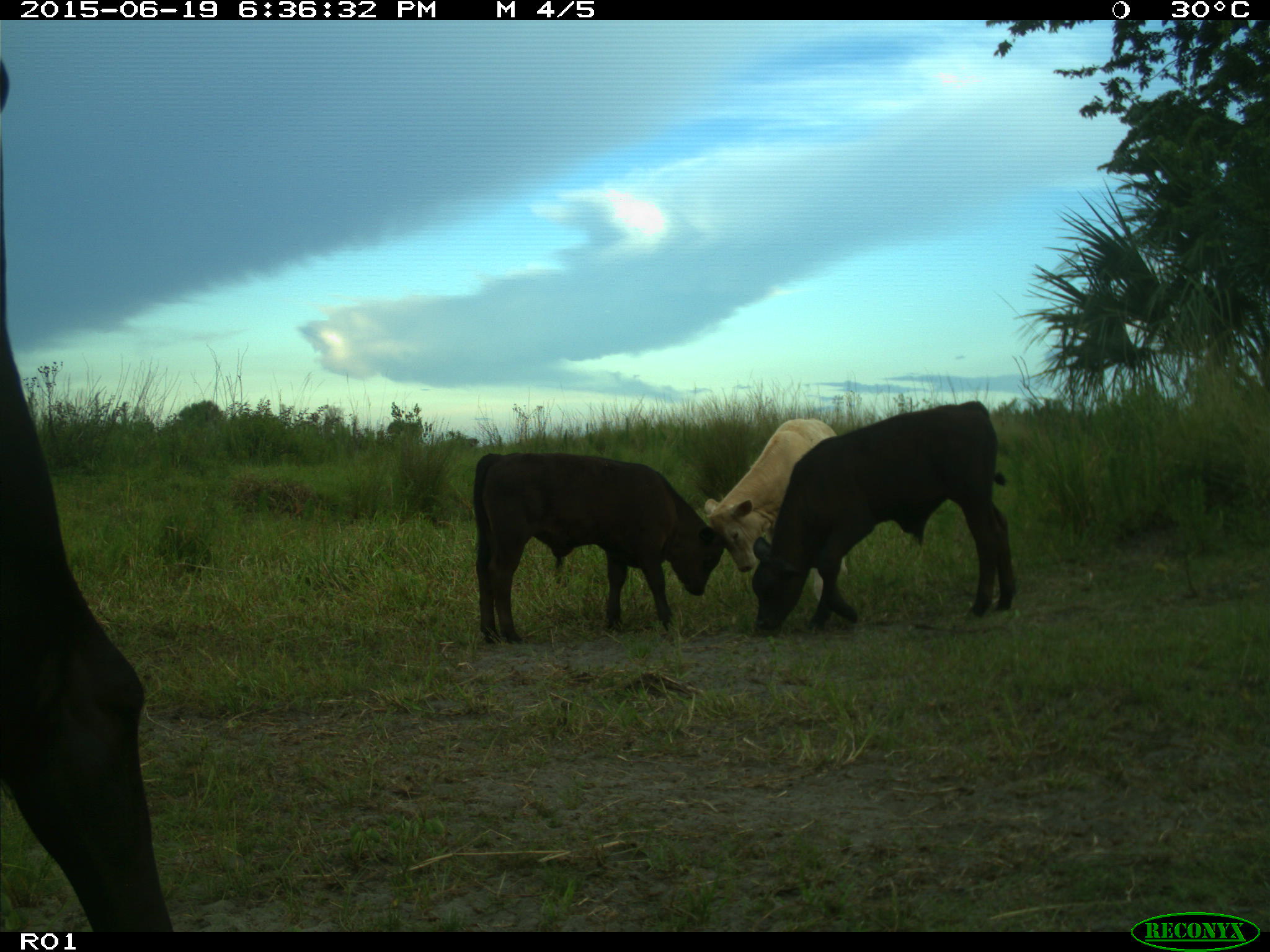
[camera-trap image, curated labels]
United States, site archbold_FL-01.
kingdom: Animalia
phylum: Chordata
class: Mammalia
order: Artiodactyla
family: Bovidae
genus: Bos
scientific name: Bos taurus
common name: domestic cow